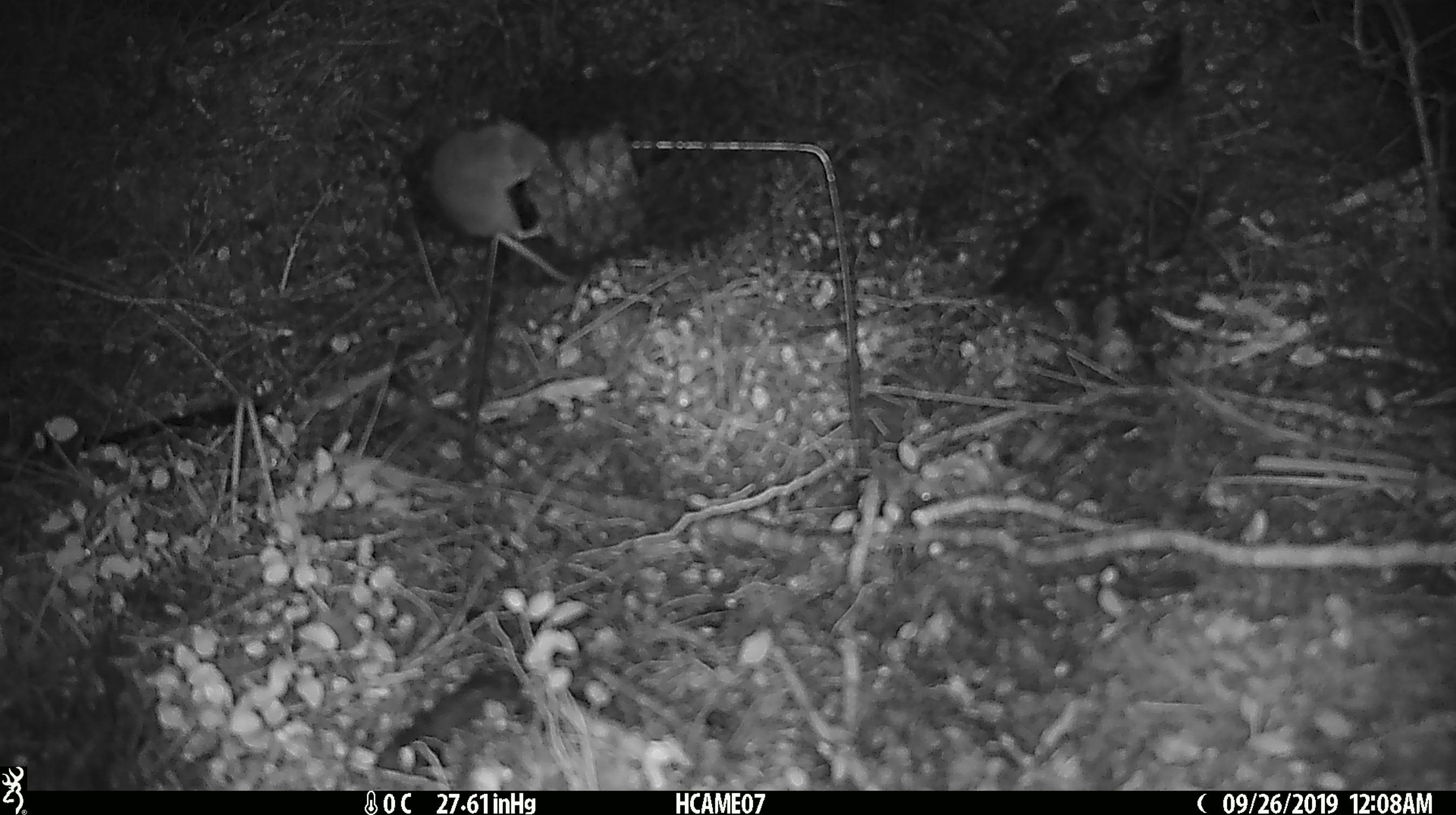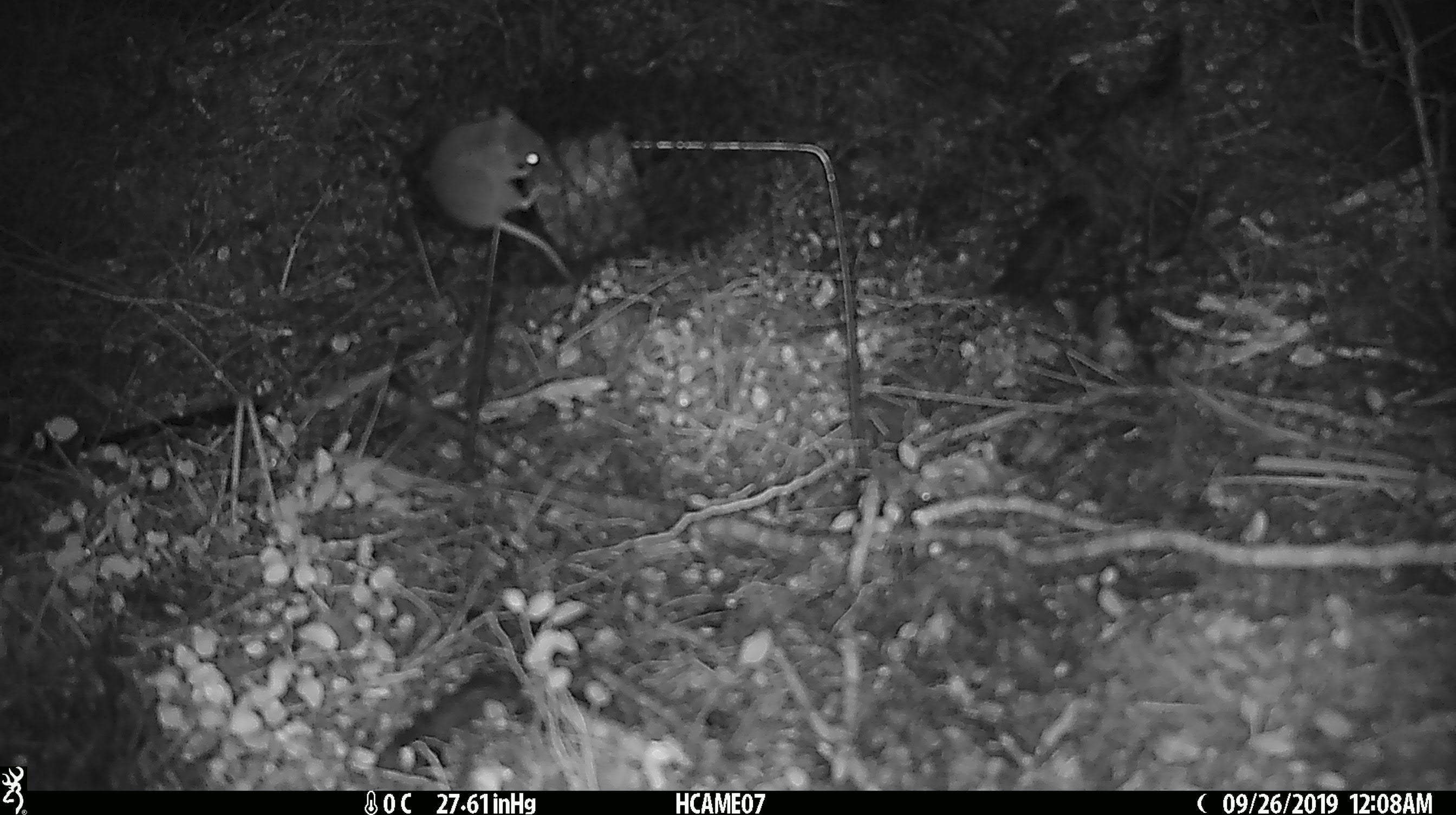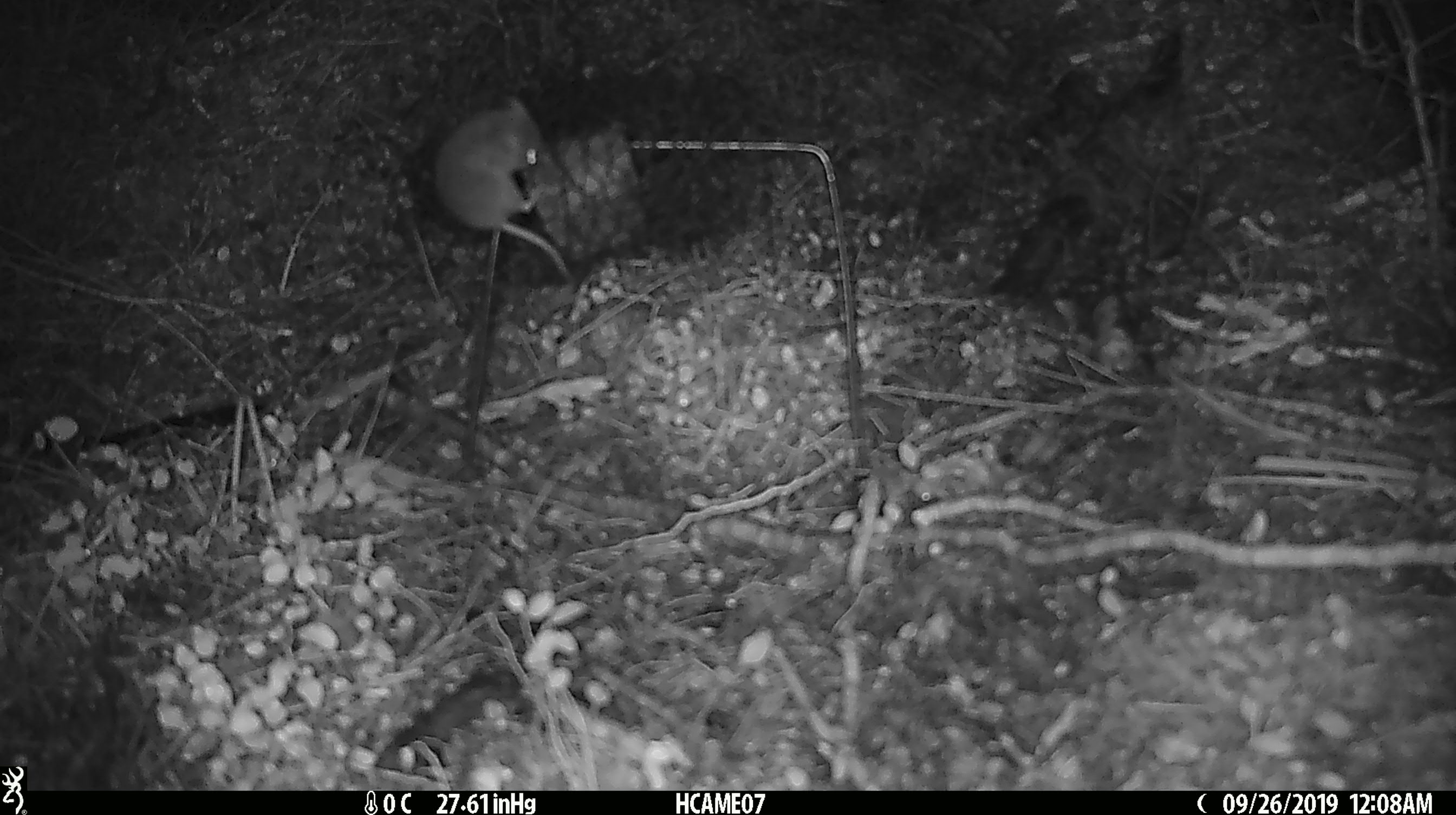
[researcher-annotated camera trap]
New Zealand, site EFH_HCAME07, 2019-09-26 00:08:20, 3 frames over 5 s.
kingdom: Animalia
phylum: Chordata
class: Mammalia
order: Rodentia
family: Muridae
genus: Mus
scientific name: Mus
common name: mouse